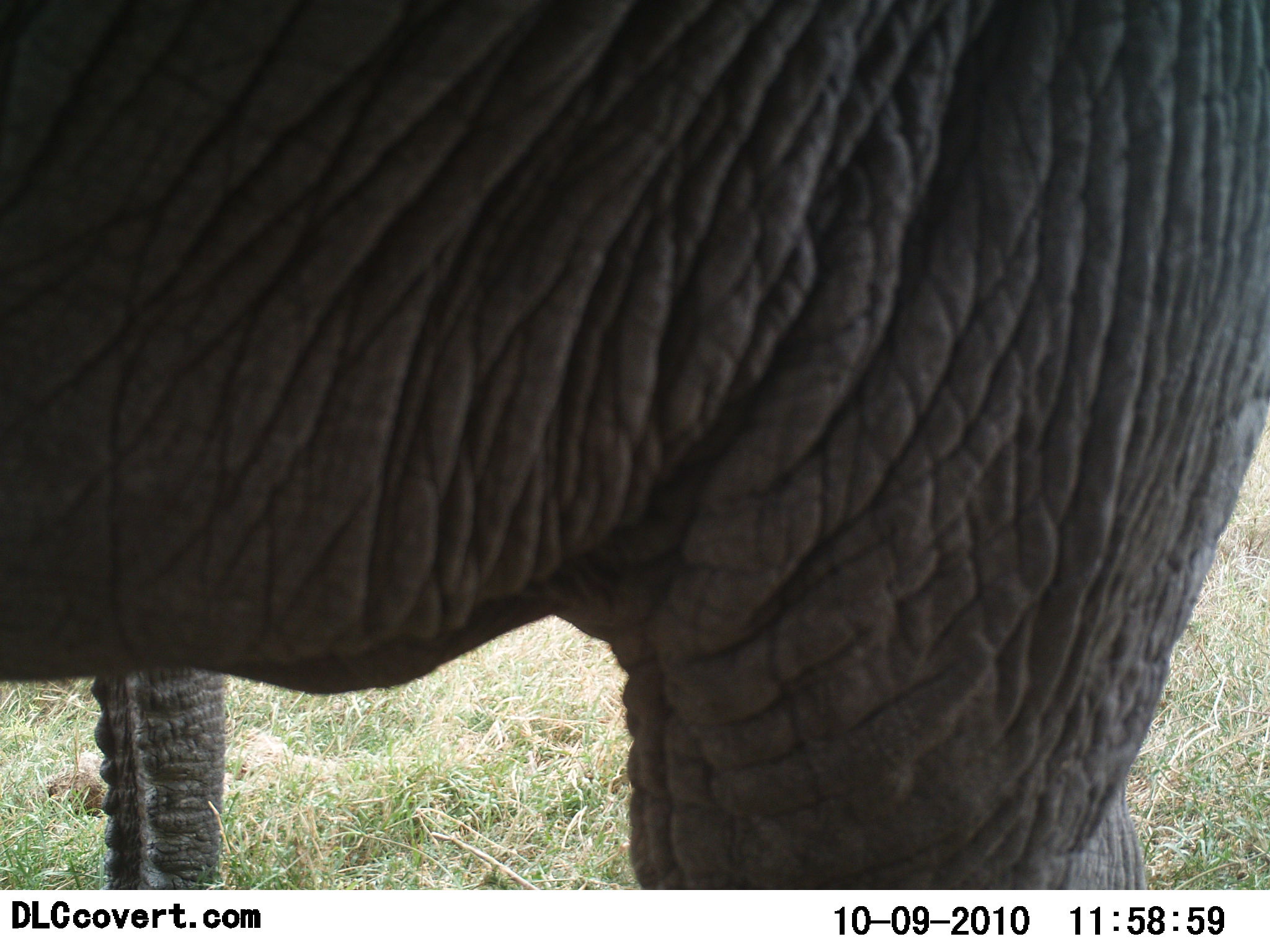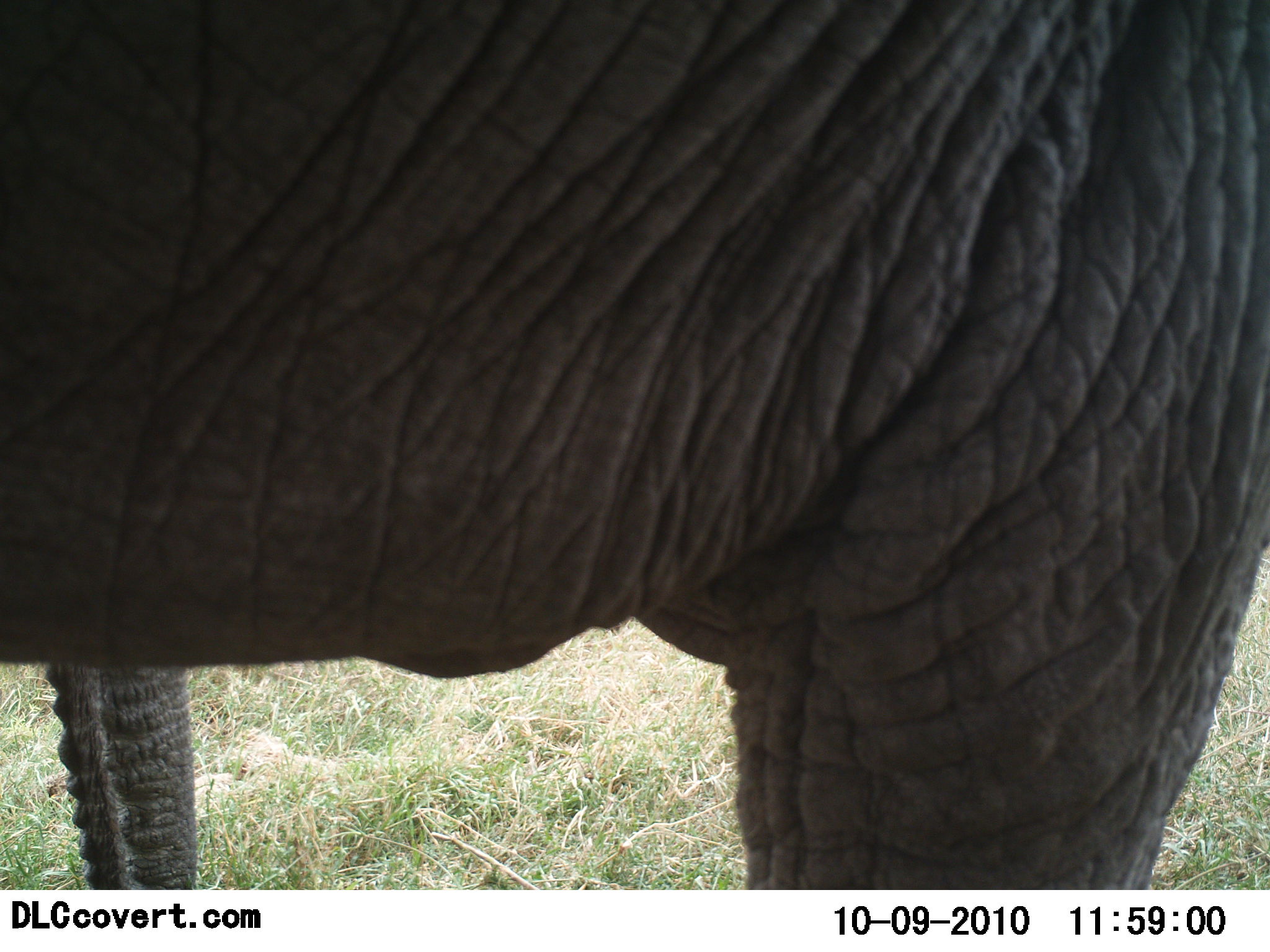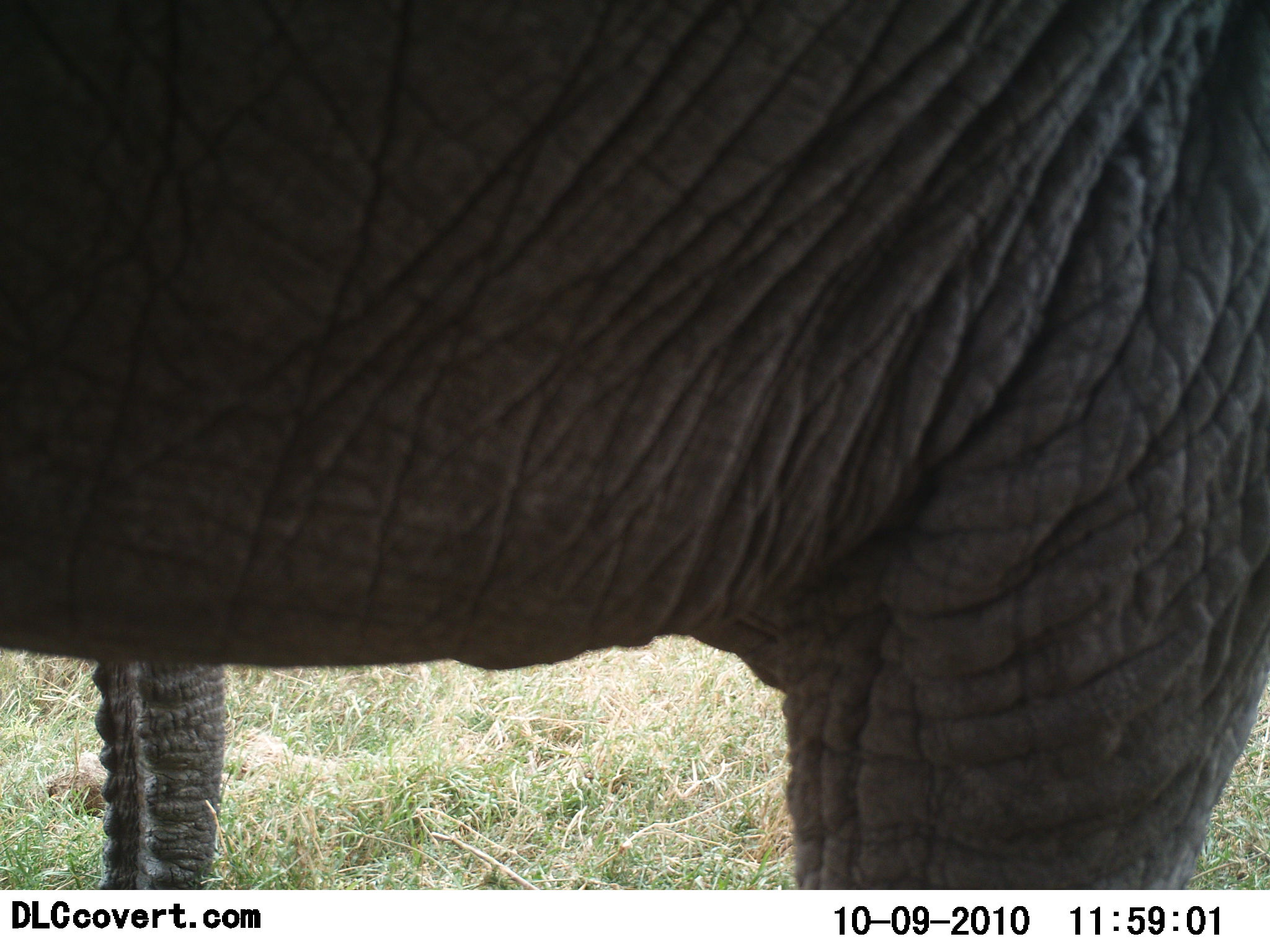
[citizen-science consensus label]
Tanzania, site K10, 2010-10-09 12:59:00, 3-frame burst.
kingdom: Animalia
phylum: Chordata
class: Mammalia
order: Proboscidea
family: Elephantidae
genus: Loxodonta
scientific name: Loxodonta africana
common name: african bush elephant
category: elephant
Elephant (african bush elephant) (Loxodonta africana), count 1. Behavior (volunteer vote fractions): standing 78%, resting 6%, moving 17%, interacting 0%. Young present (vote fraction): 0%. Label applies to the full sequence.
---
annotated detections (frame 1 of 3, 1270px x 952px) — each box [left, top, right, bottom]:
animal: [0, 0, 1269, 890]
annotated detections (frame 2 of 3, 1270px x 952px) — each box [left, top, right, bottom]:
animal: [1, 0, 1269, 889]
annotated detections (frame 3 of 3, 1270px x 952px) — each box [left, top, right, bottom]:
animal: [0, 0, 1270, 890]